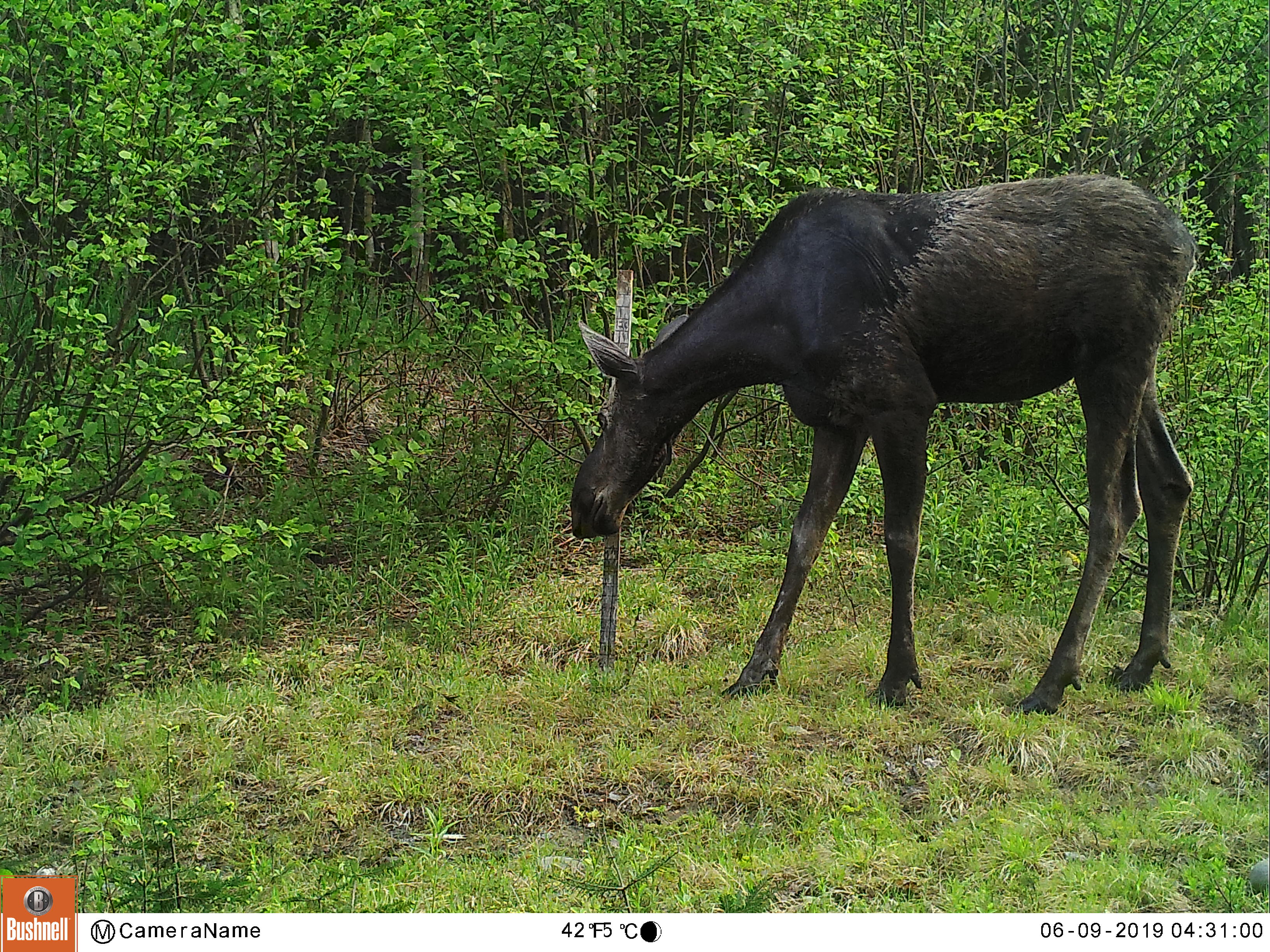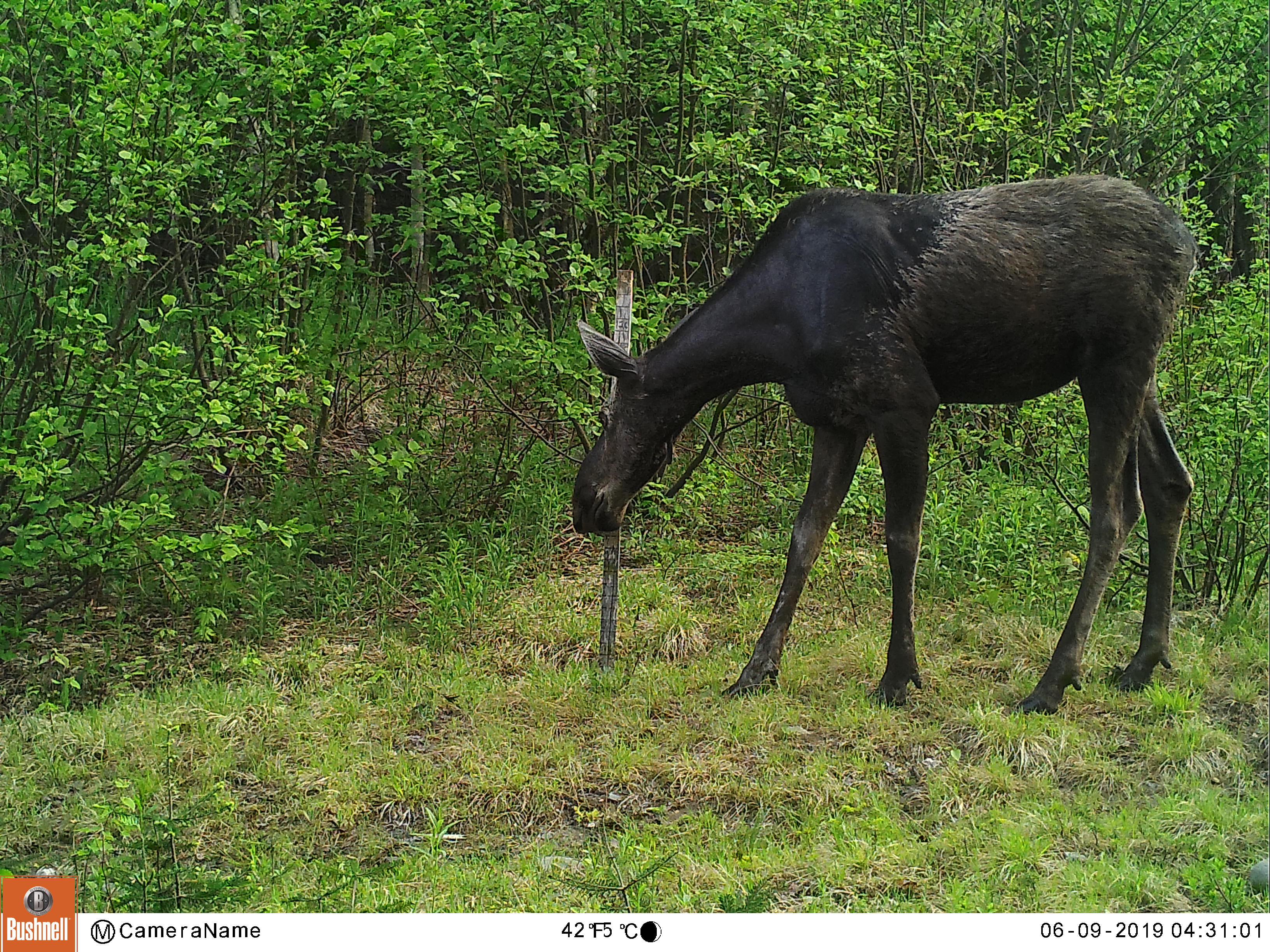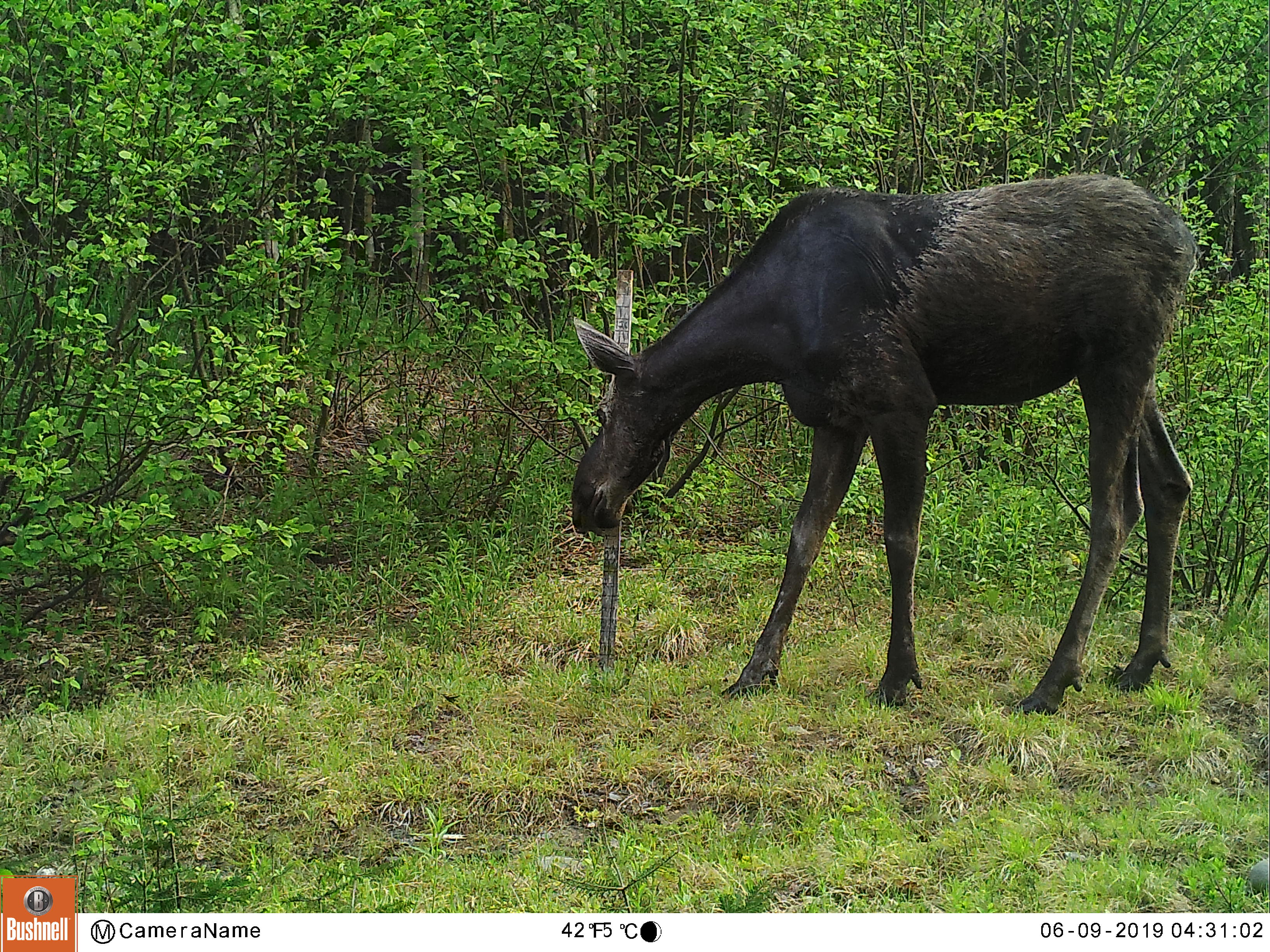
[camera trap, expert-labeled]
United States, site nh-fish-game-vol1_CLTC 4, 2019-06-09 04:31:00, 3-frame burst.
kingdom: Animalia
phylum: Chordata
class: Mammalia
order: Artiodactyla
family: Cervidae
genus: Alces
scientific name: Alces alces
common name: moose